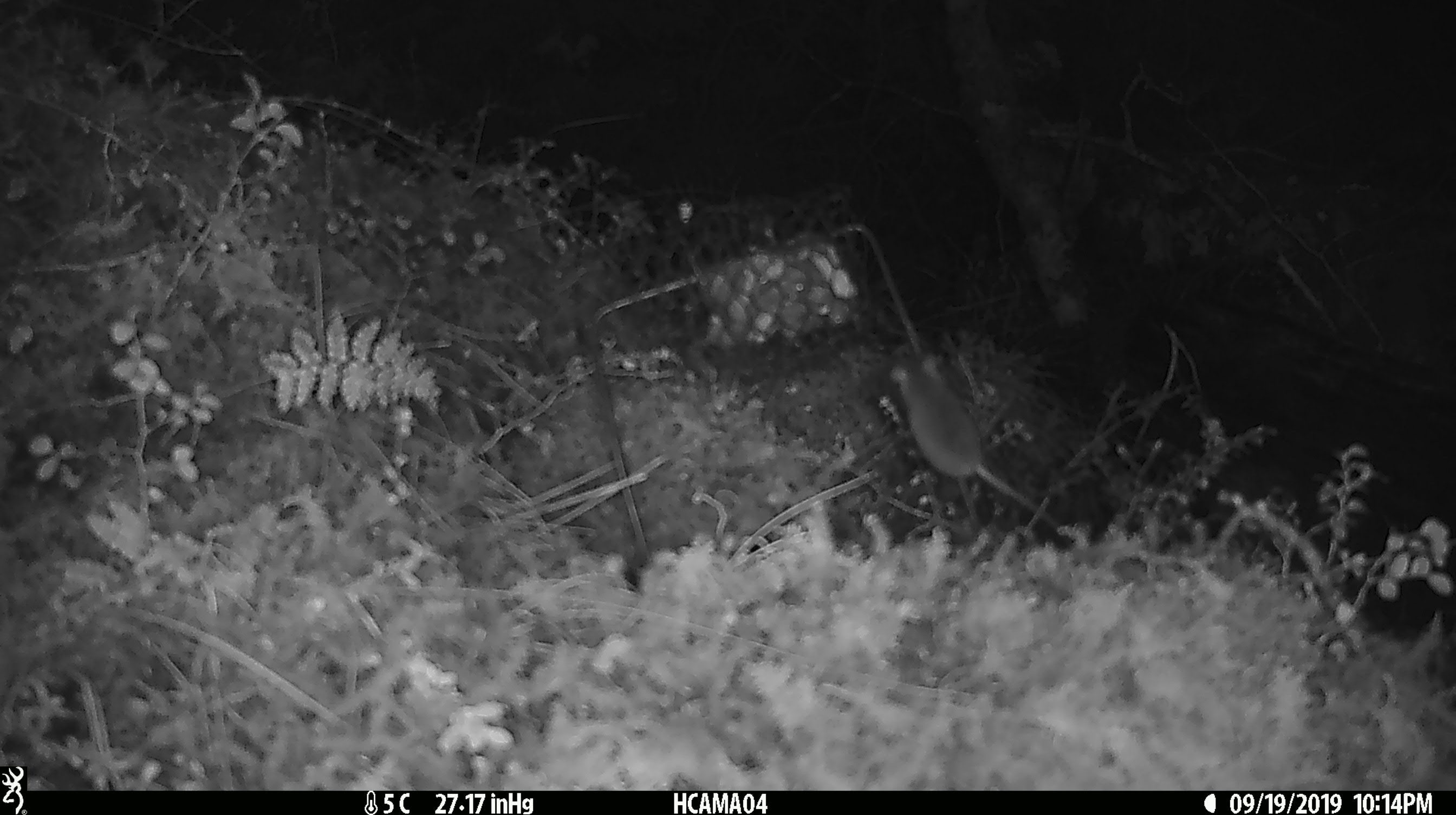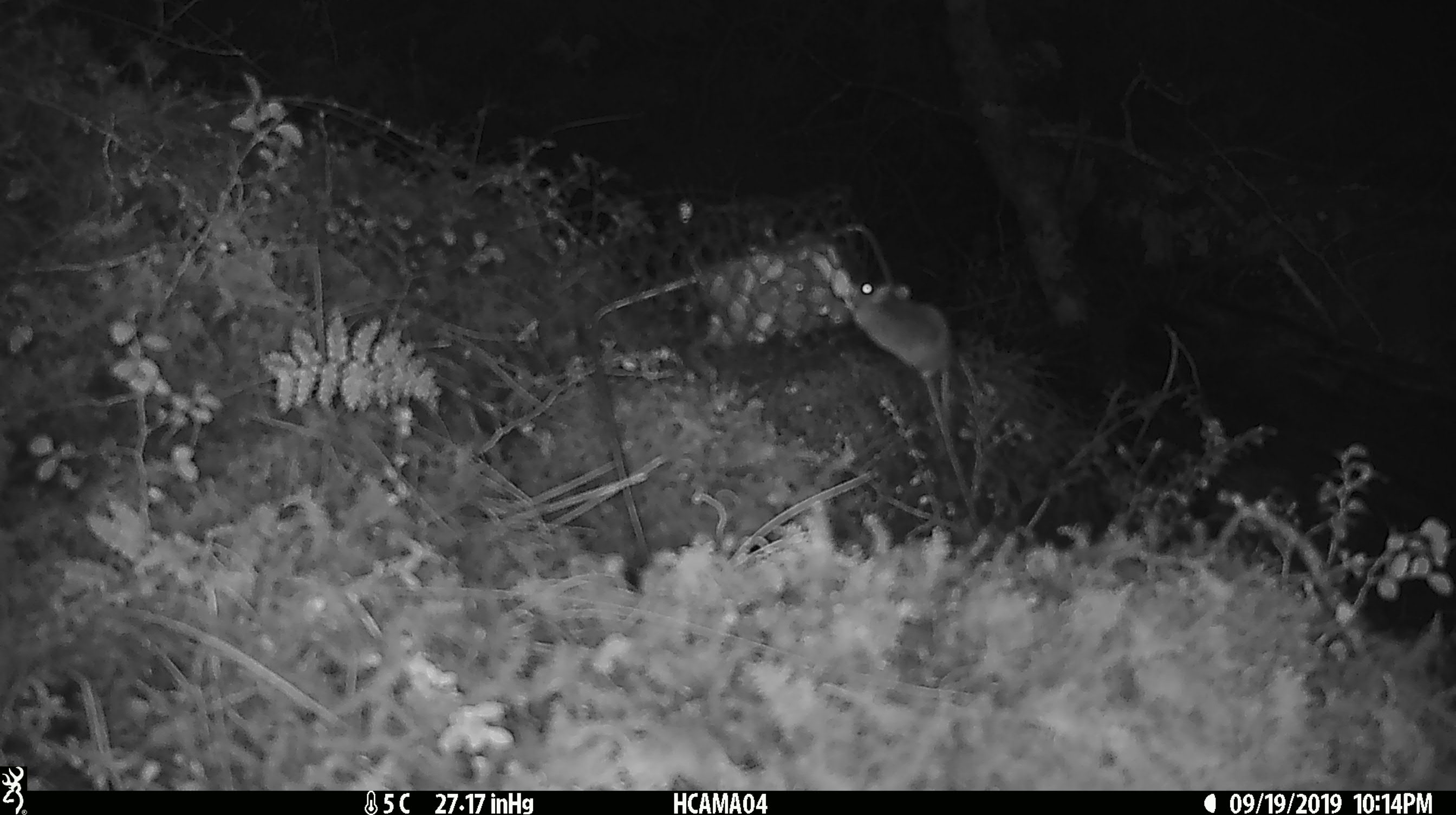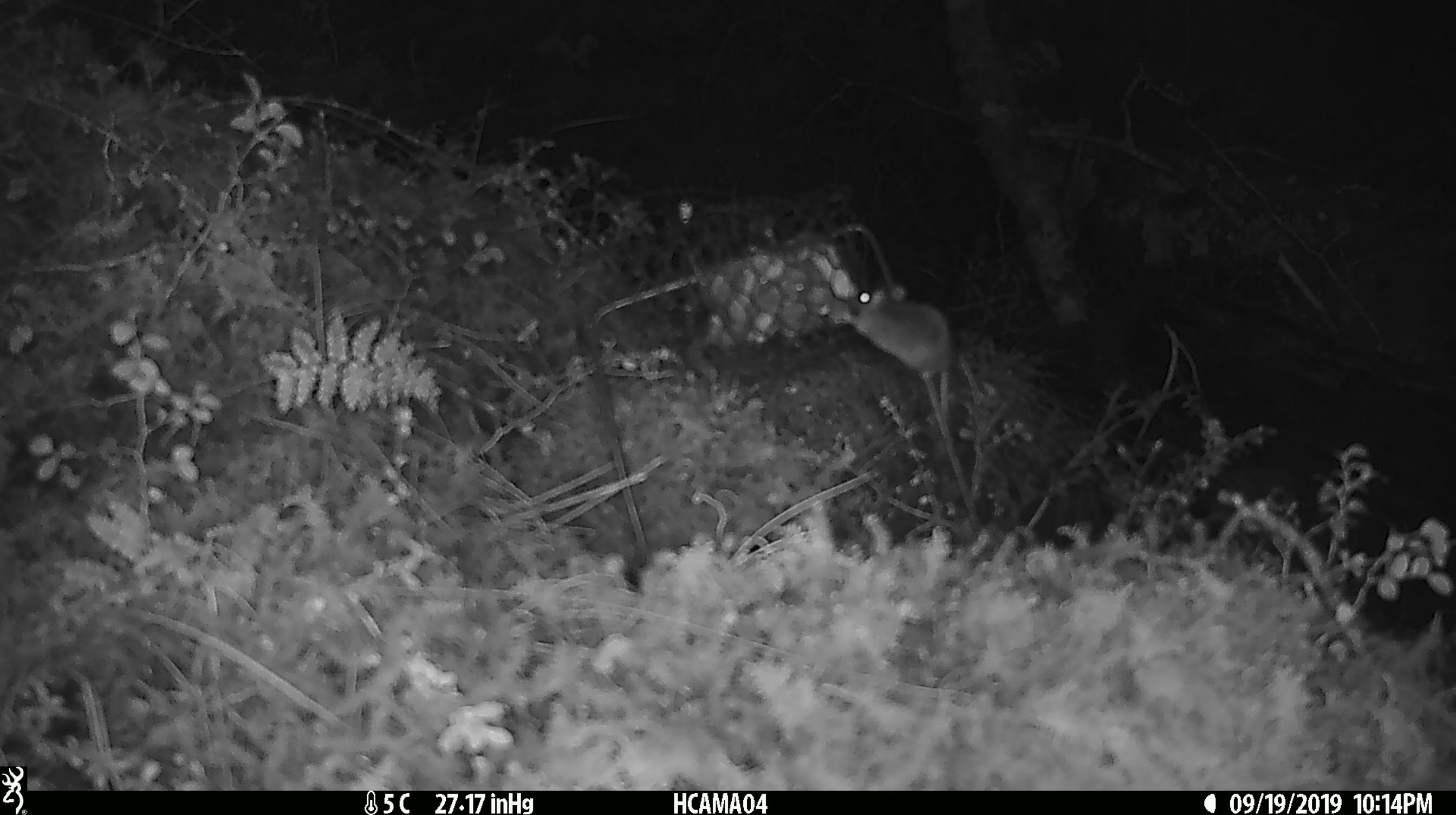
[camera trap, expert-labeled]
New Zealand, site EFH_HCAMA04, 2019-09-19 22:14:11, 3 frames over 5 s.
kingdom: Animalia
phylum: Chordata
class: Mammalia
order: Rodentia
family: Muridae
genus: Mus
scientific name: Mus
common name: mouse